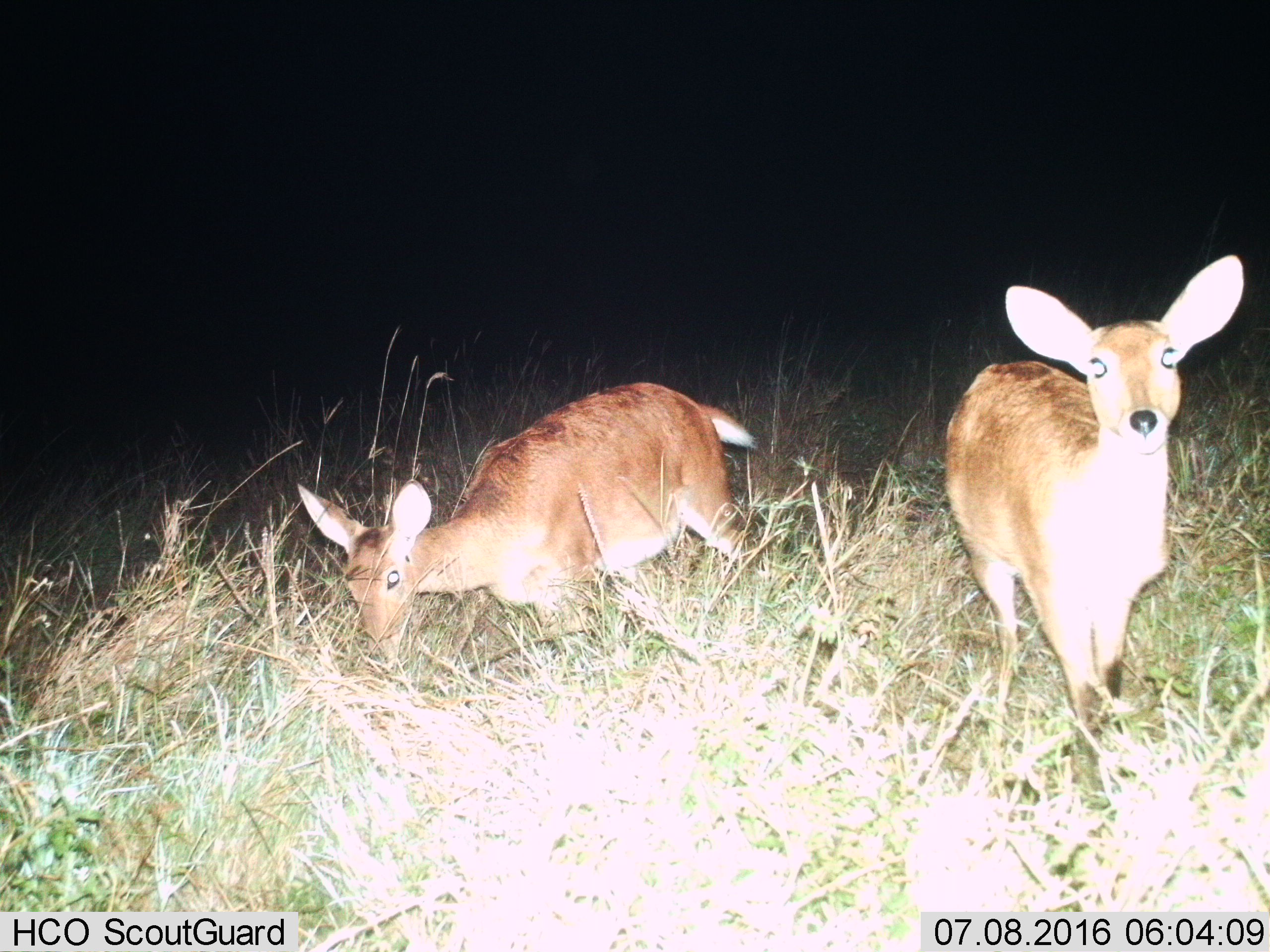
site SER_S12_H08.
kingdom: Animalia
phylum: Chordata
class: Mammalia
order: Artiodactyla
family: Bovidae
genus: Redunca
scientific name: Redunca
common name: reedbuck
Reedbuck (Redunca), count 2. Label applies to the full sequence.